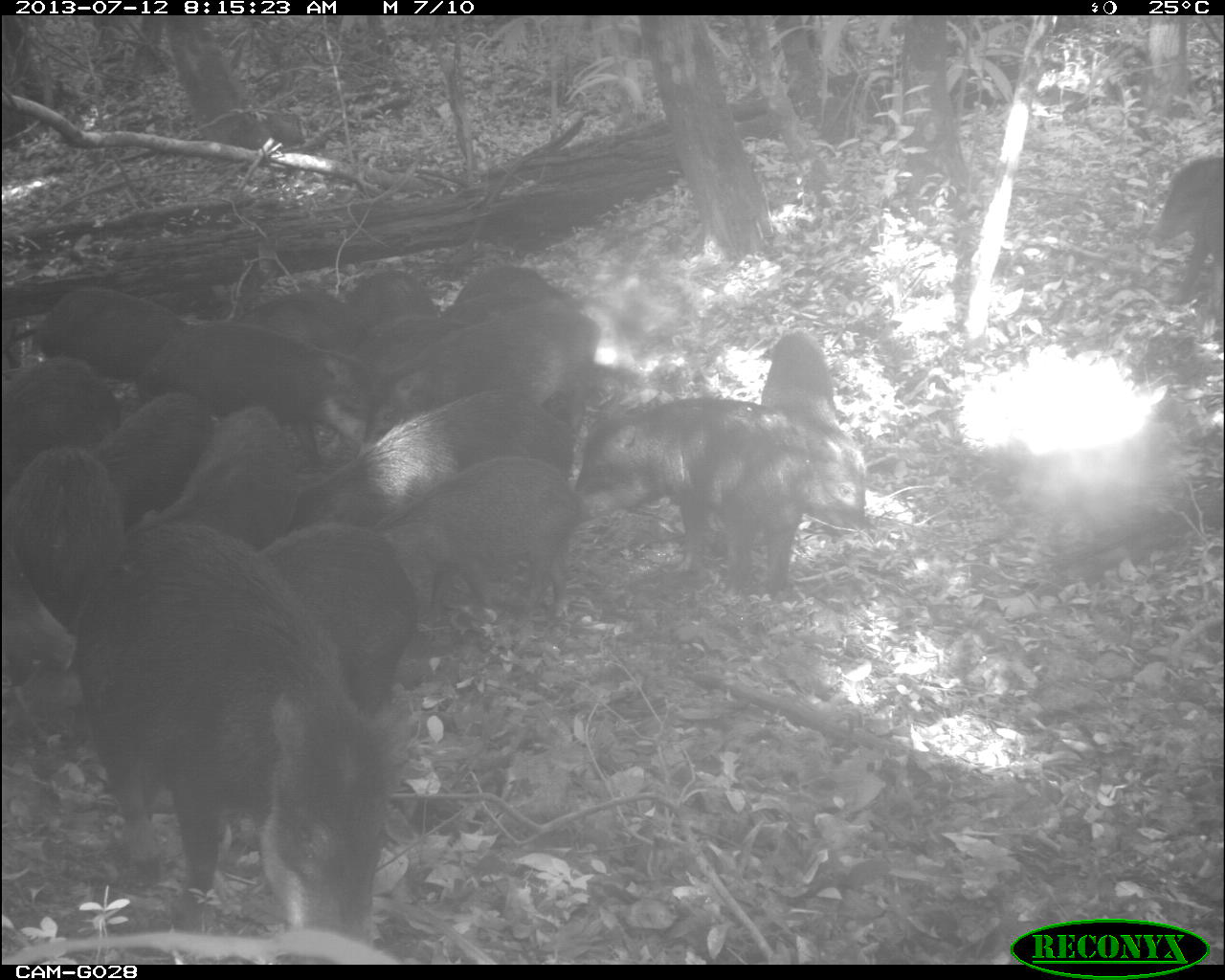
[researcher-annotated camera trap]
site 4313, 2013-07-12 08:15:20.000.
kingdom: Animalia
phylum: Chordata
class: Mammalia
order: Artiodactyla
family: Tayassuidae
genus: Tayassu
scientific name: Tayassu pecari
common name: white-lipped peccary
Tayassu pecari (white-lipped peccary), count 20.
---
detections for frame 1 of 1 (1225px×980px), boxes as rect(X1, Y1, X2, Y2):
group: rect(0, 140, 1225, 935)